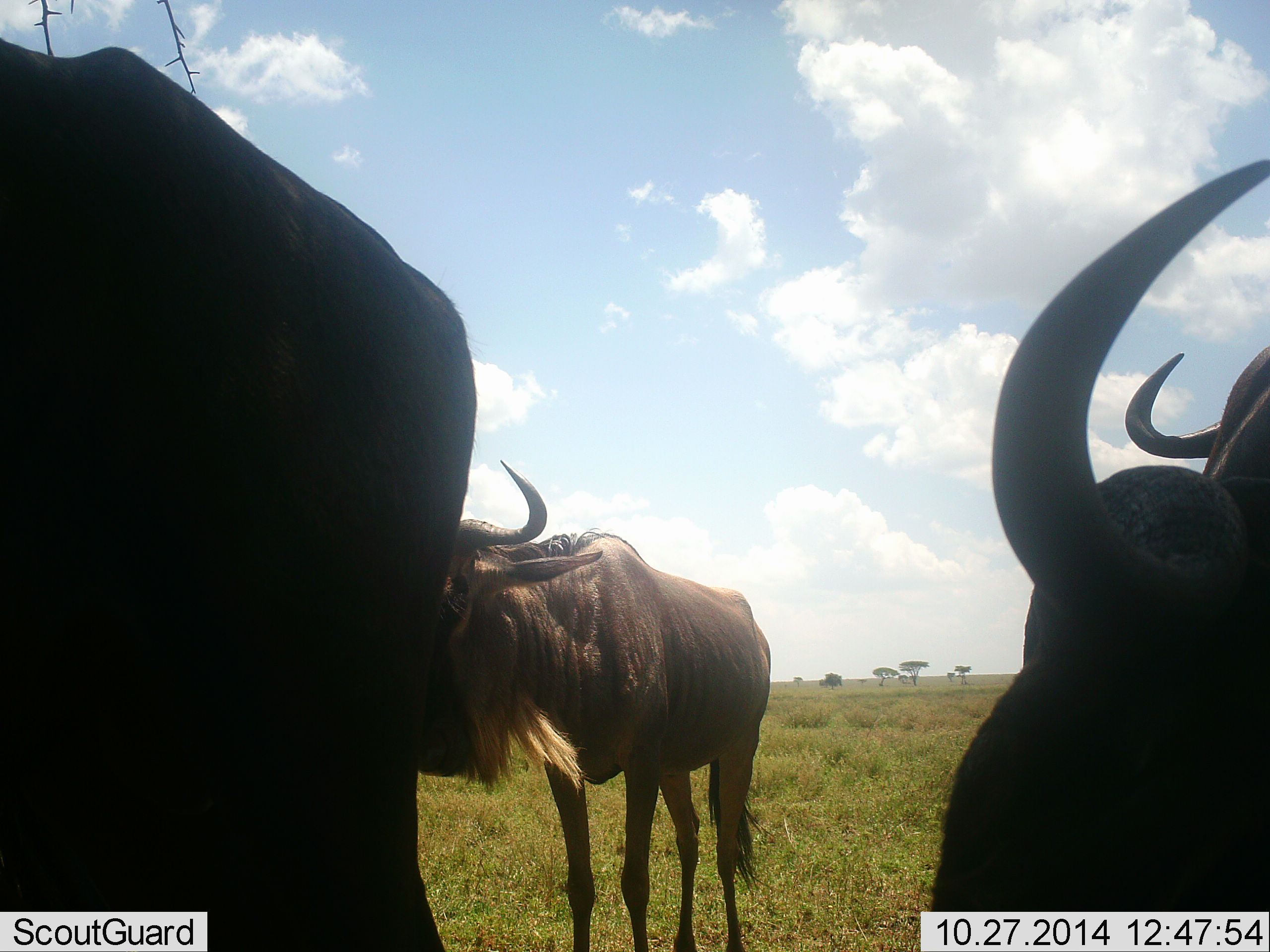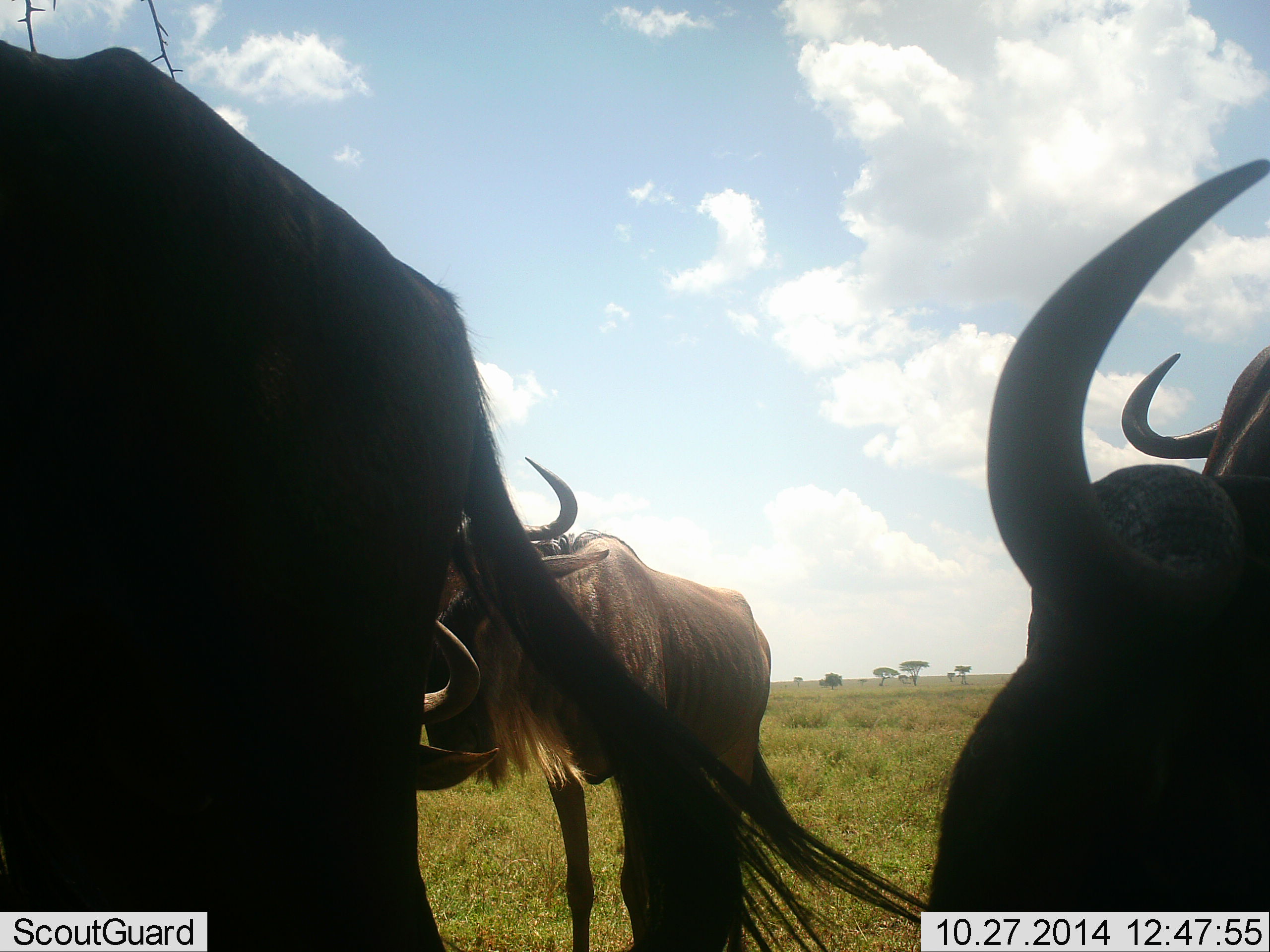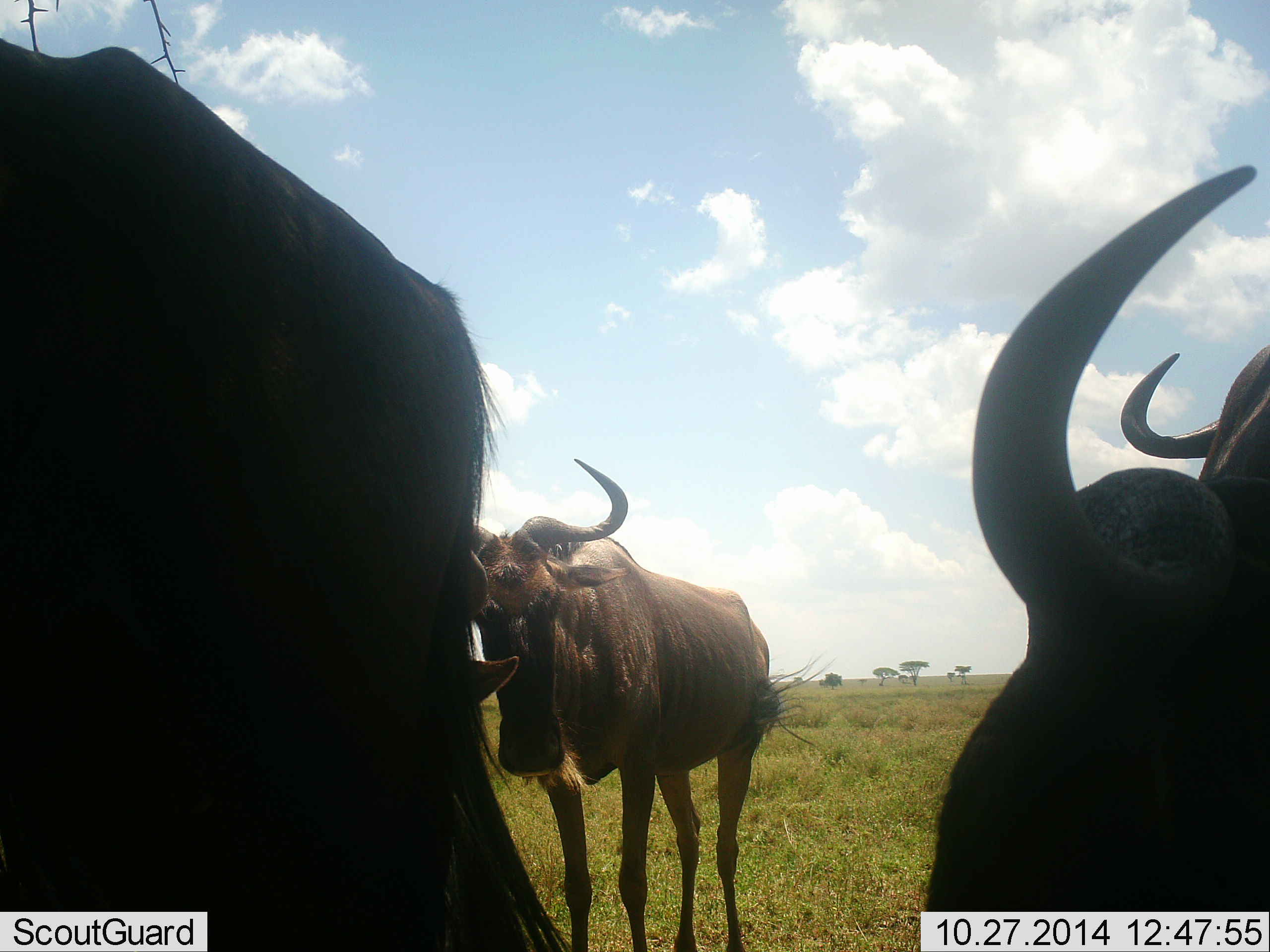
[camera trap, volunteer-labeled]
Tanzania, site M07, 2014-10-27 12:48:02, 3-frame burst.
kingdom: Animalia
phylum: Chordata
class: Mammalia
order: Artiodactyla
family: Bovidae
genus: Connochaetes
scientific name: Connochaetes taurinus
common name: blue wildebeest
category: wildebeest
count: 4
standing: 80%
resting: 30%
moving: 10%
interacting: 0%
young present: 0%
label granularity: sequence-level